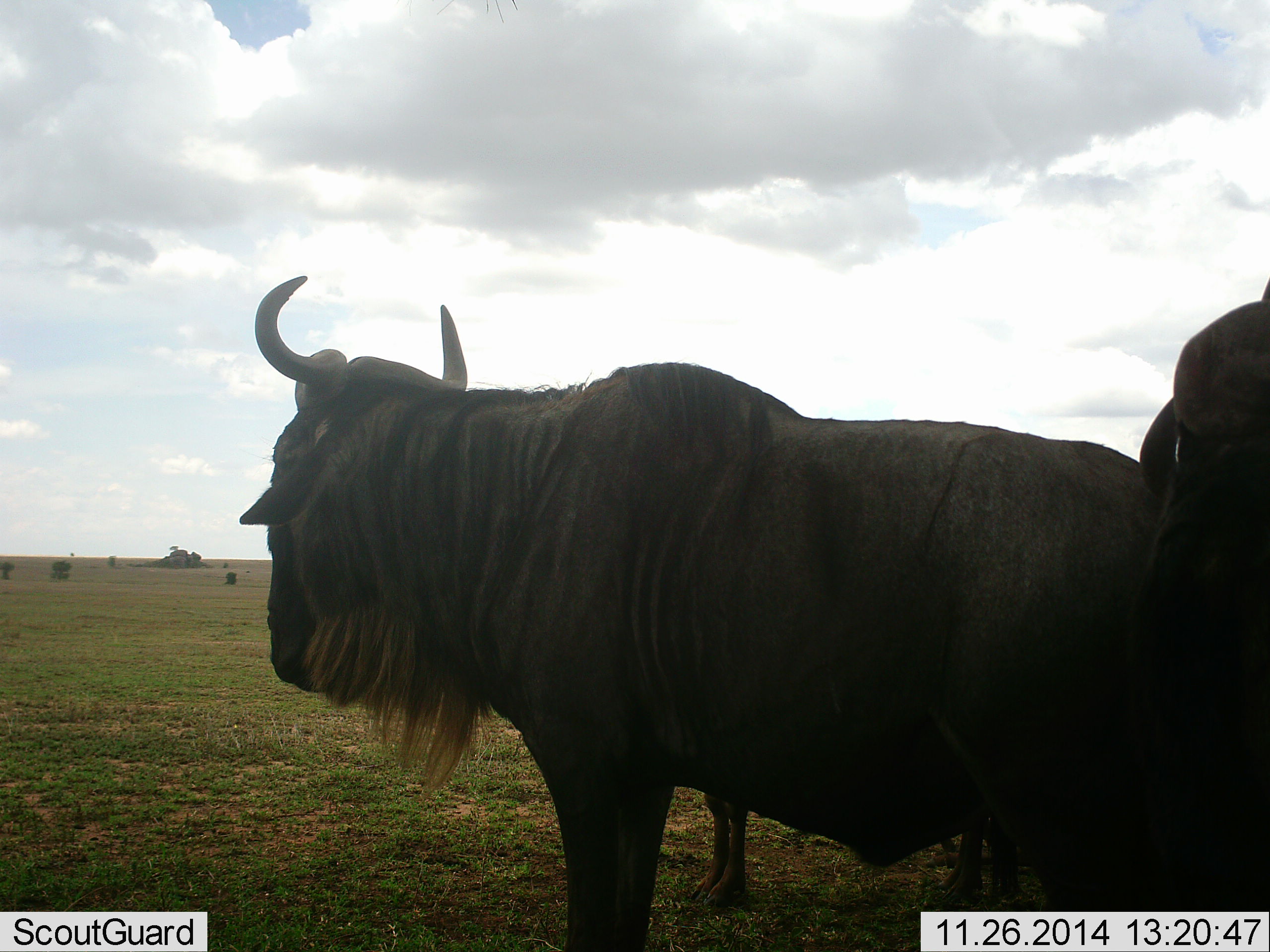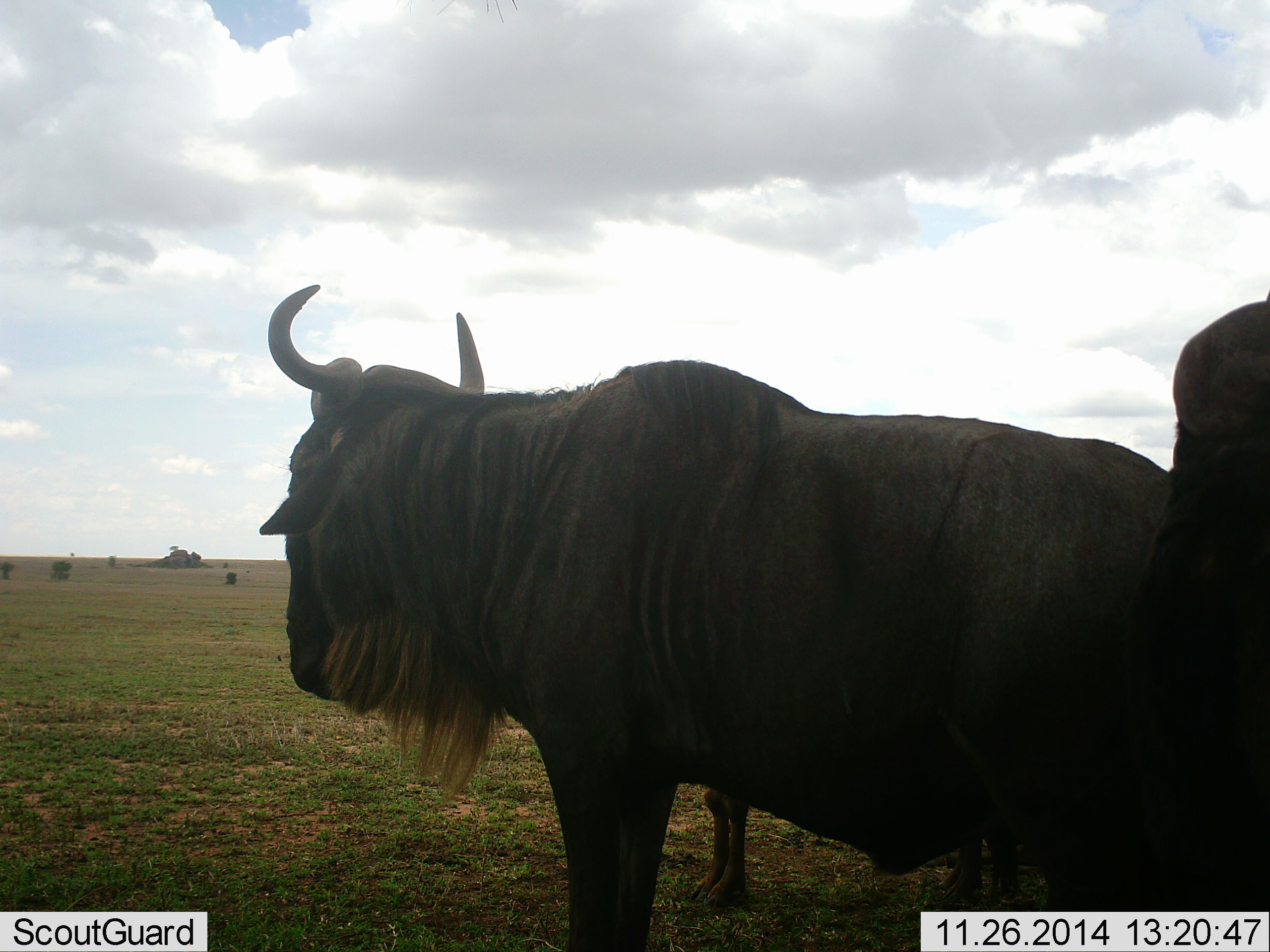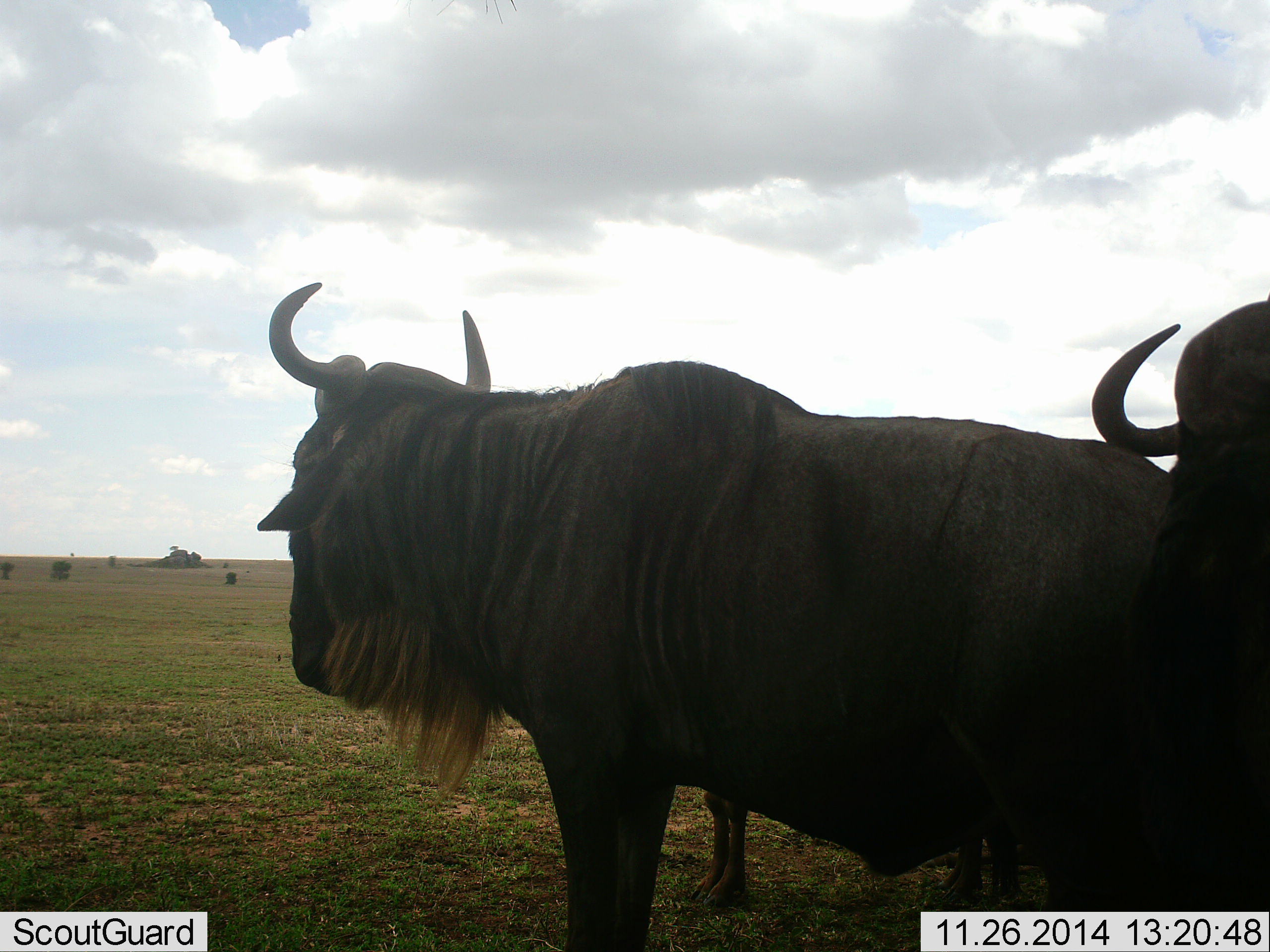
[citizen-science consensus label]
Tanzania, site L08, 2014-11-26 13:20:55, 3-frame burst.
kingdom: Animalia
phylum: Chordata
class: Mammalia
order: Artiodactyla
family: Bovidae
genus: Connochaetes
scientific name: Connochaetes taurinus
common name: blue wildebeest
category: wildebeest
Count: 3.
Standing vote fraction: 100%.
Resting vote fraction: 0%.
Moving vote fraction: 0%.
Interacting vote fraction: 0%.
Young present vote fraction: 0%.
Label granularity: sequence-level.